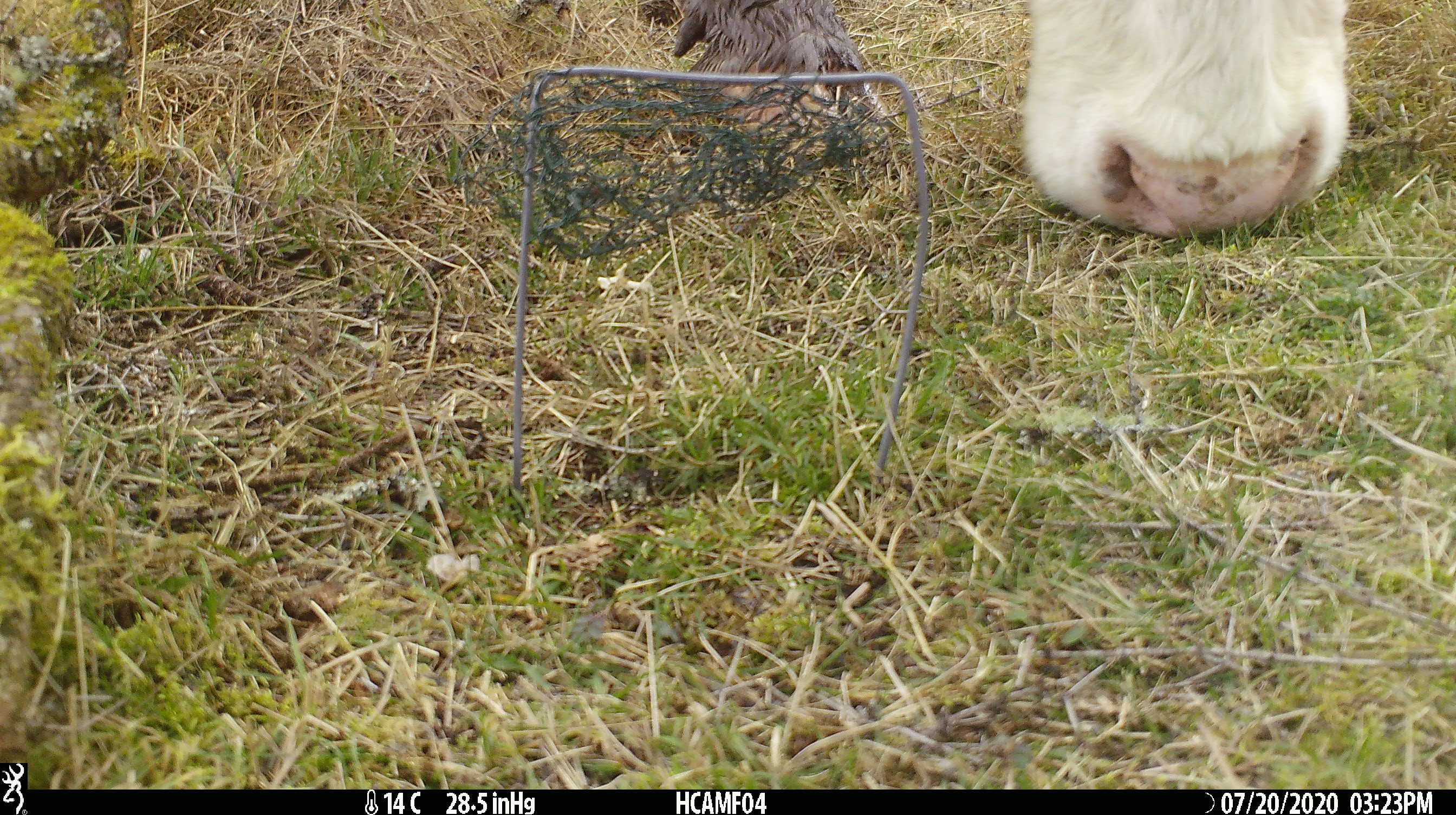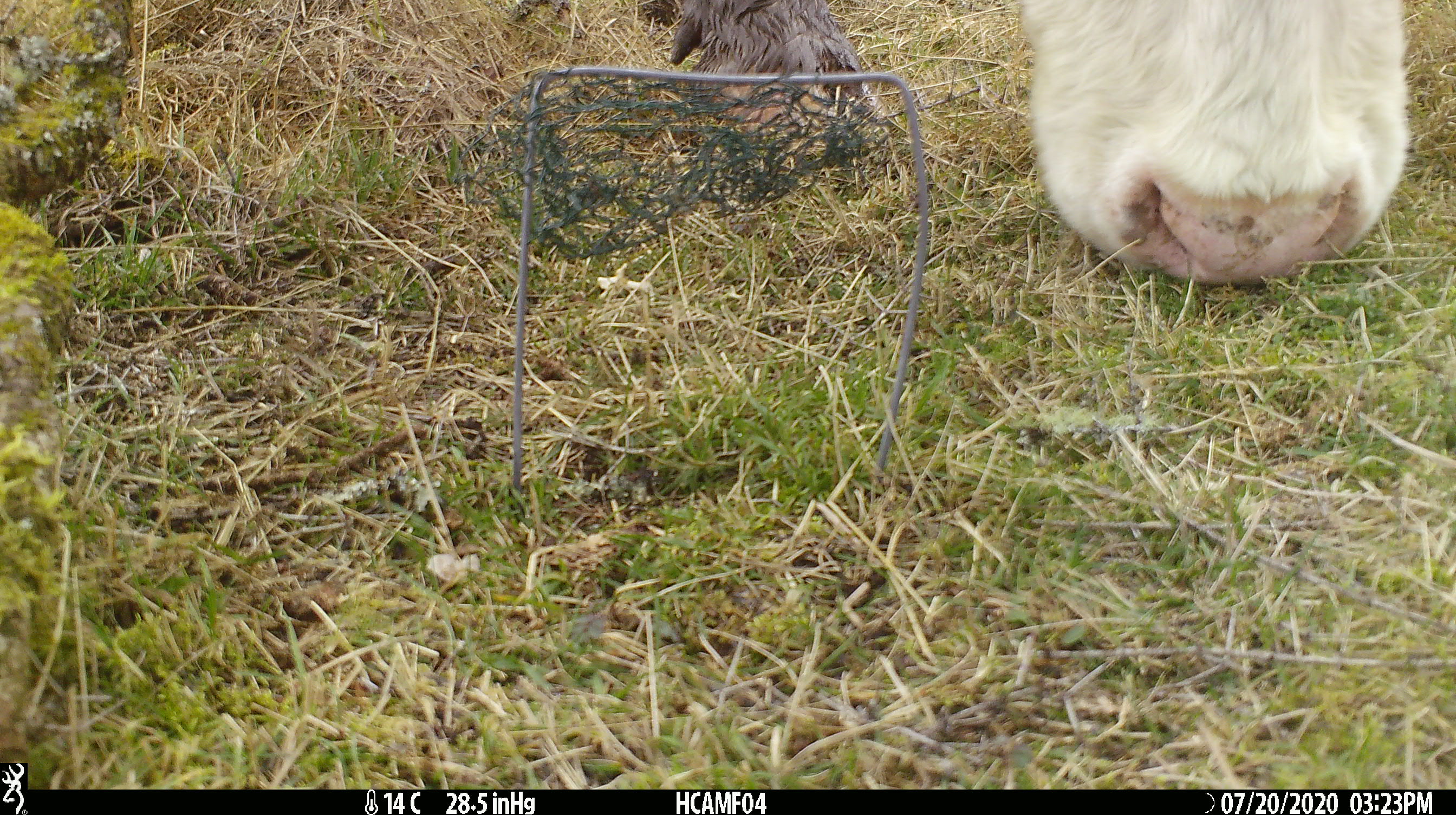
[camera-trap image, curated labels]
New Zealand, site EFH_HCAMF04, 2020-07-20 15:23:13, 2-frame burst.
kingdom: Animalia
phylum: Chordata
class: Mammalia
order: Artiodactyla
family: Bovidae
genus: Bos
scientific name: Bos taurus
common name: domestic cow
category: cow